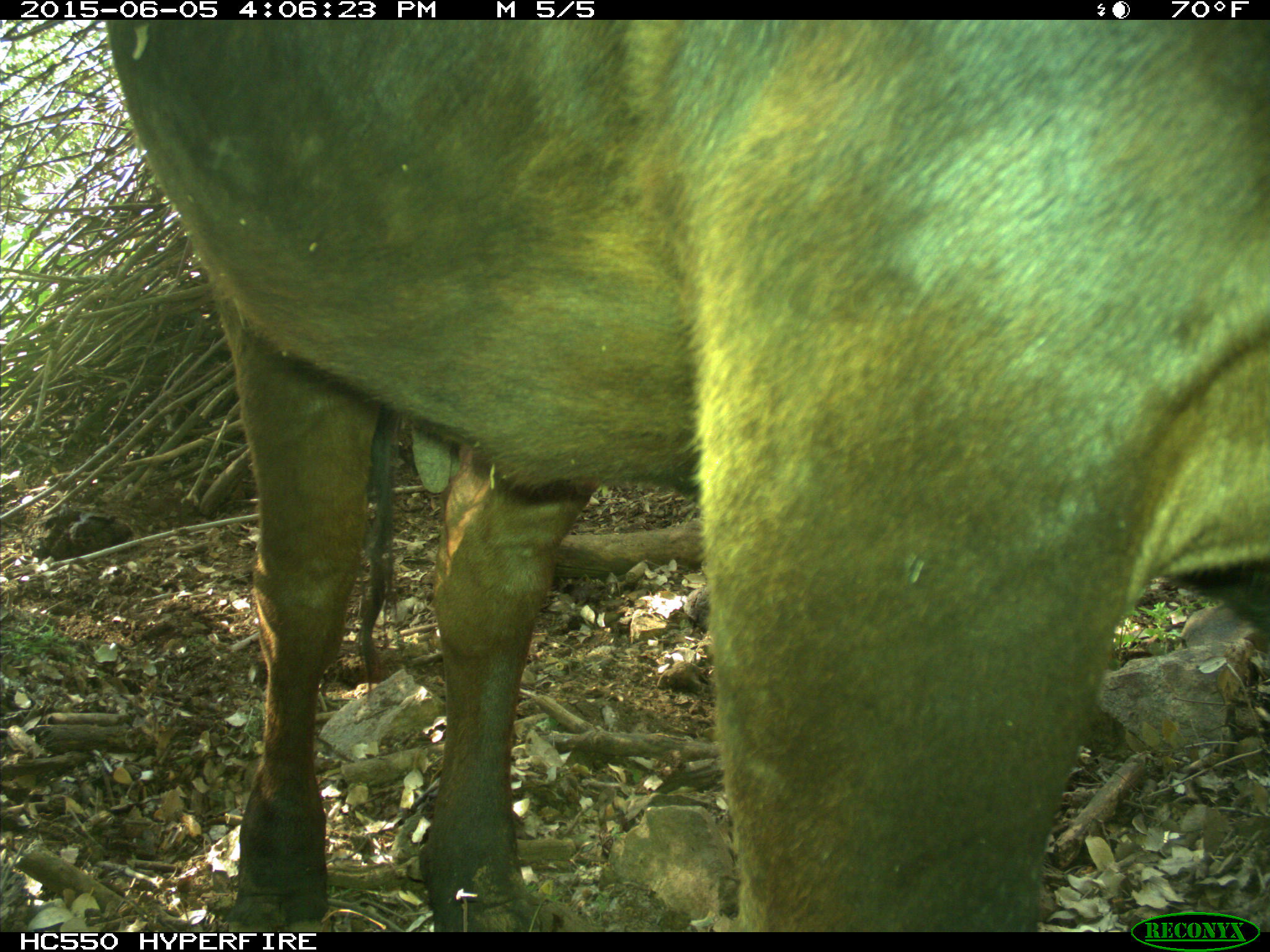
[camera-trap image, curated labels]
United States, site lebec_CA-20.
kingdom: Animalia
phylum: Chordata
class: Mammalia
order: Artiodactyla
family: Bovidae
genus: Bos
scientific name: Bos taurus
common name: domestic cow